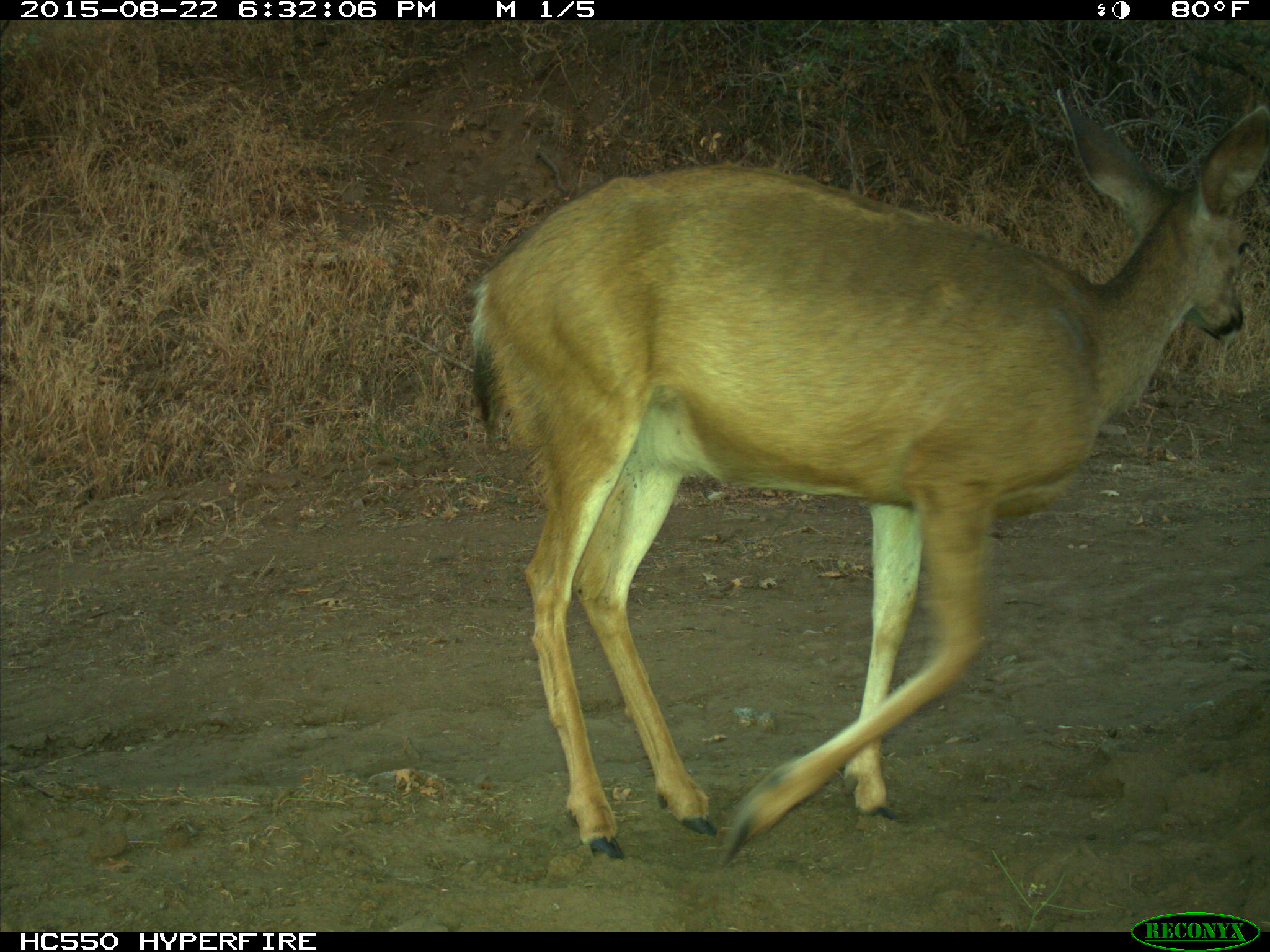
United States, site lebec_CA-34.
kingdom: Animalia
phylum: Chordata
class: Mammalia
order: Artiodactyla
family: Cervidae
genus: Odocoileus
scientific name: Odocoileus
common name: deer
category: unidentified deer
Unidentified deer (deer) (Odocoileus).